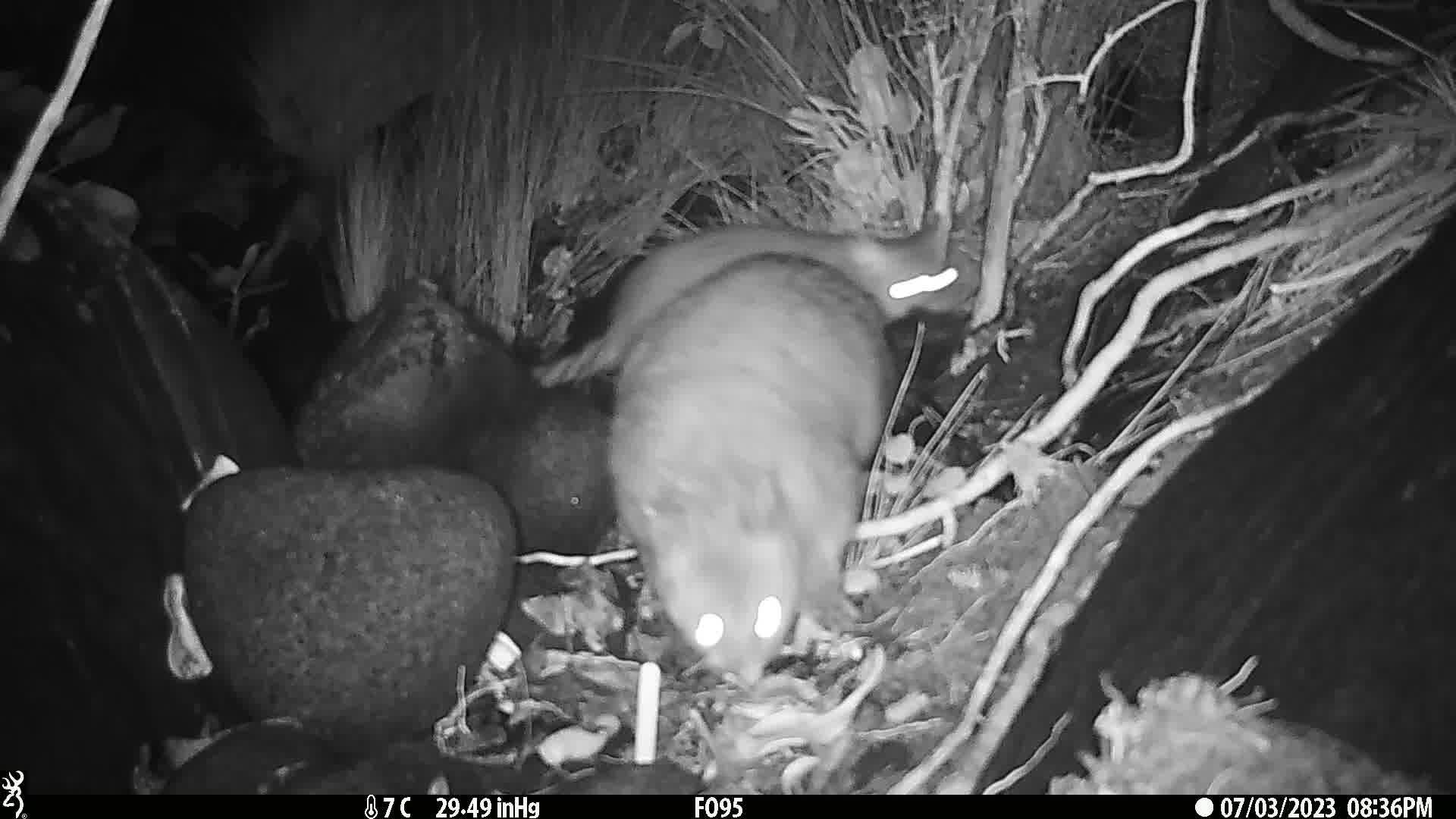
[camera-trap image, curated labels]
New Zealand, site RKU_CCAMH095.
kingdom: Animalia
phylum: Chordata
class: Mammalia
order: Diprotodontia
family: Phalangeridae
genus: Trichosurus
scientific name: Trichosurus vulpecula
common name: common brushtail possum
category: possum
Possum (common brushtail possum) (Trichosurus vulpecula).